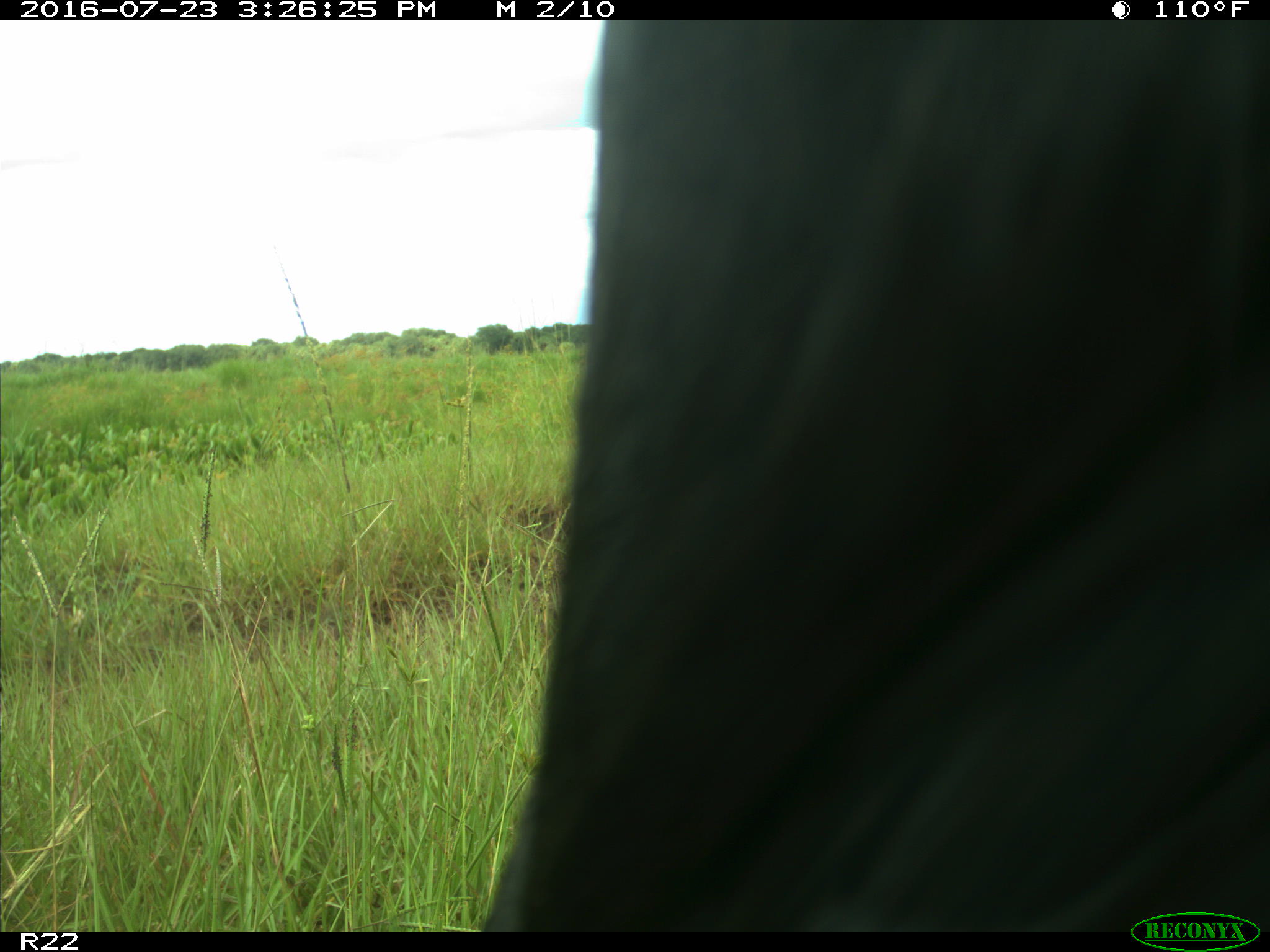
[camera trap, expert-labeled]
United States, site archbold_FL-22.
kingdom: Animalia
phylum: Chordata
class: Mammalia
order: Artiodactyla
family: Bovidae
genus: Bos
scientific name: Bos taurus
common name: domestic cow